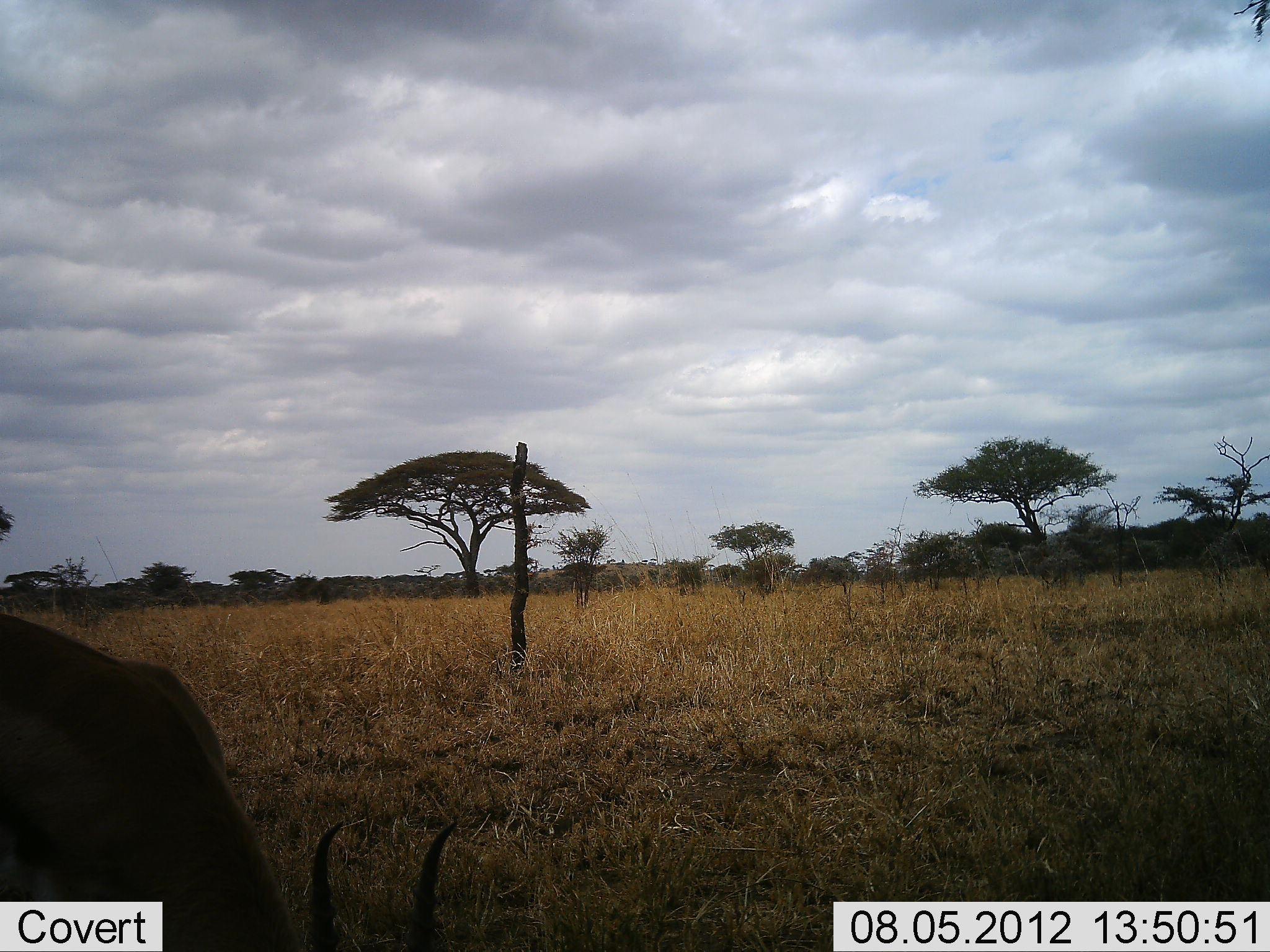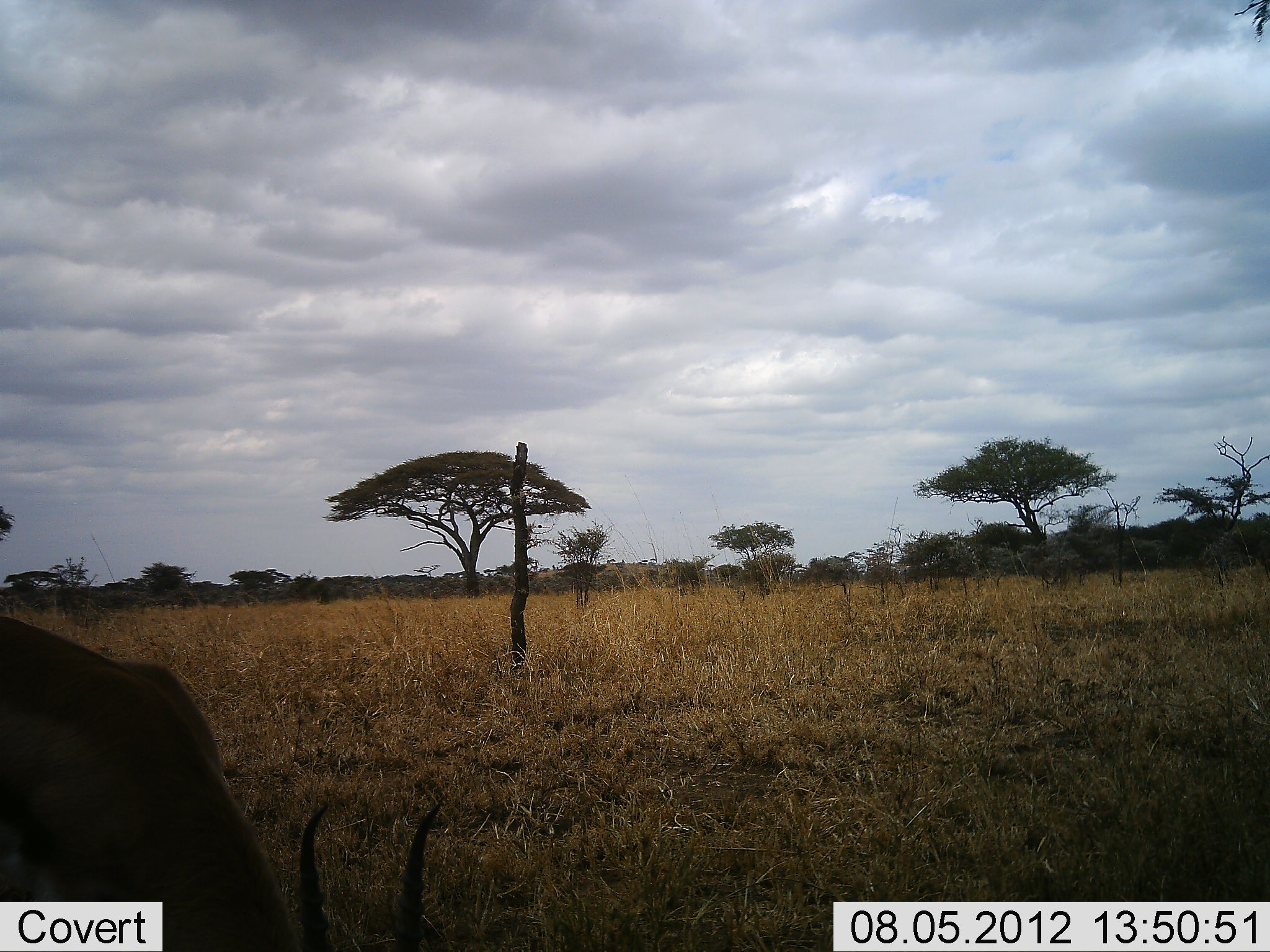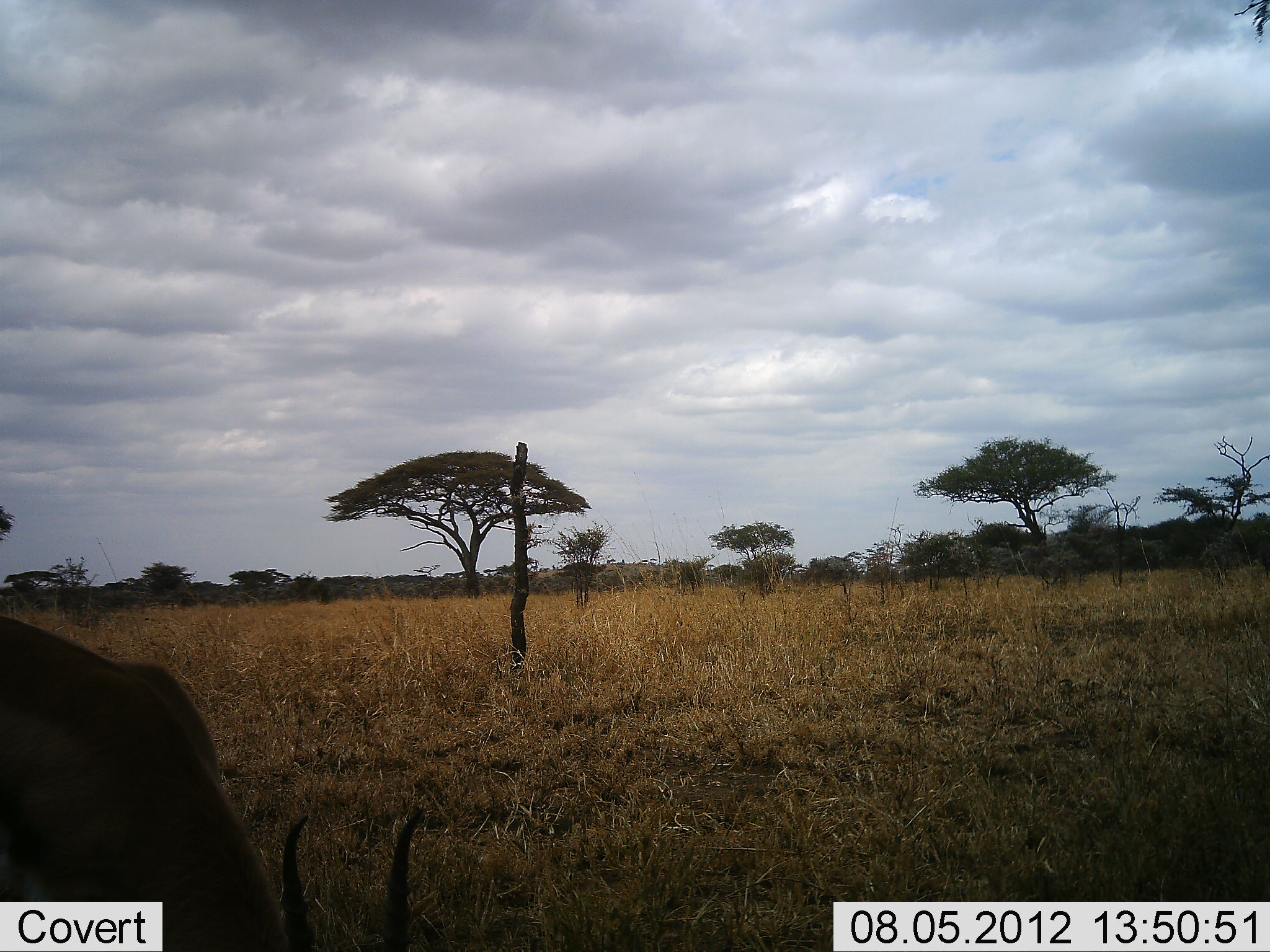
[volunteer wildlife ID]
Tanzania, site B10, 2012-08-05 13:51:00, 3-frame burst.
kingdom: Animalia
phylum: Chordata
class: Mammalia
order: Artiodactyla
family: Bovidae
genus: Eudorcas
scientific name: Eudorcas thomsonii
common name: thomson's gazelle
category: gazellethomsons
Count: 1.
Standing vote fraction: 50%.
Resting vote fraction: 0%.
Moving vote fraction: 0%.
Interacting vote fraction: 0%.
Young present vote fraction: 0%.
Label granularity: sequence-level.